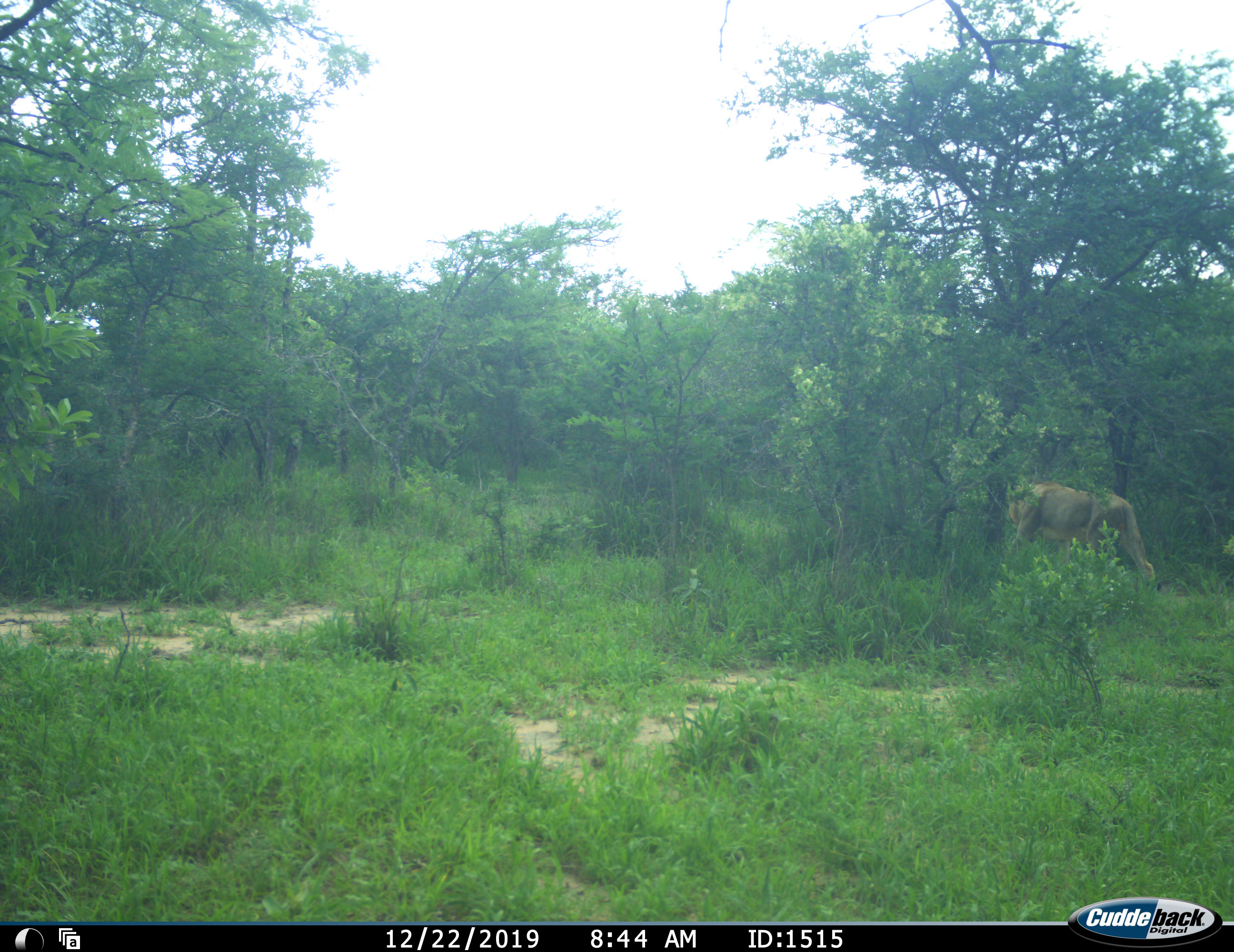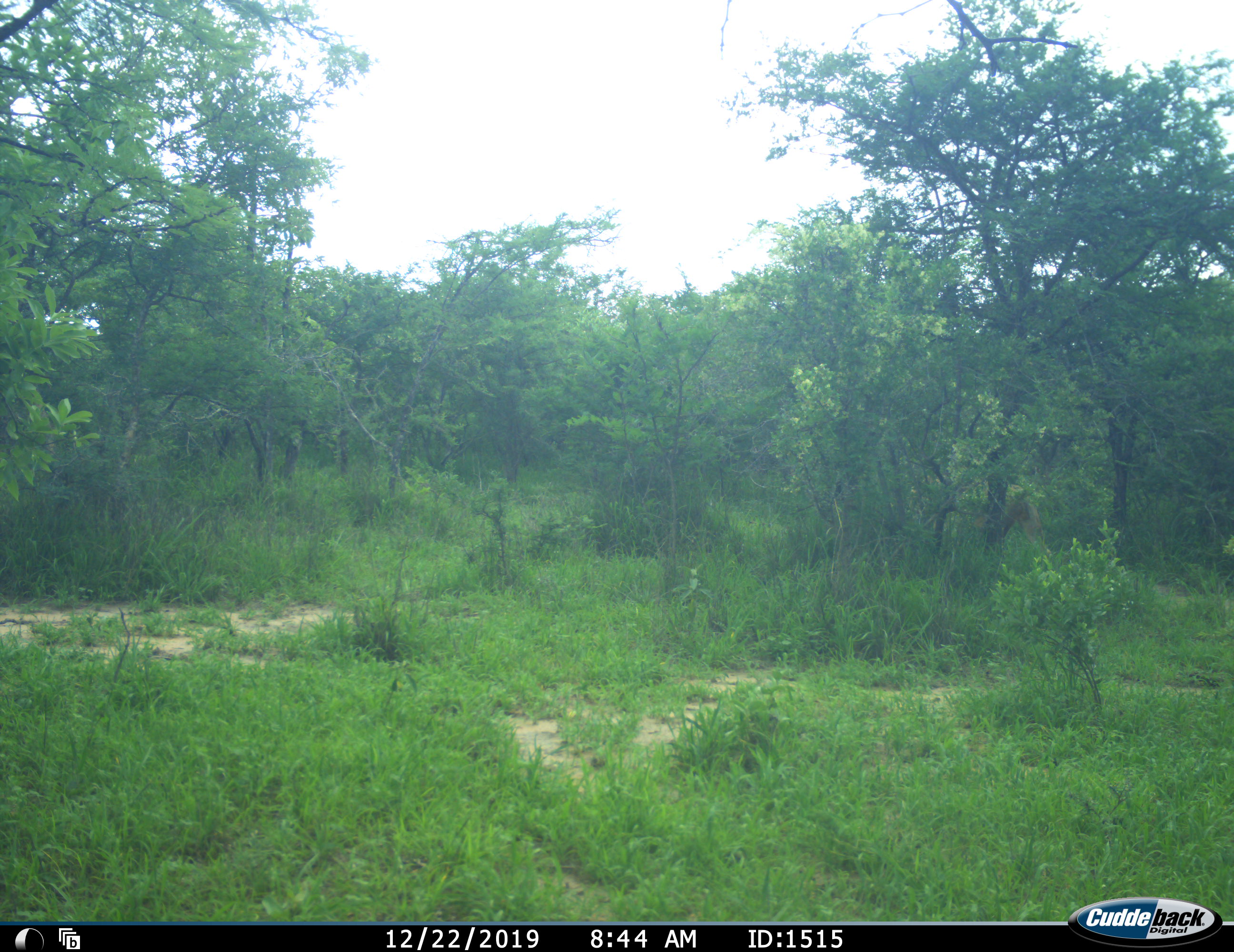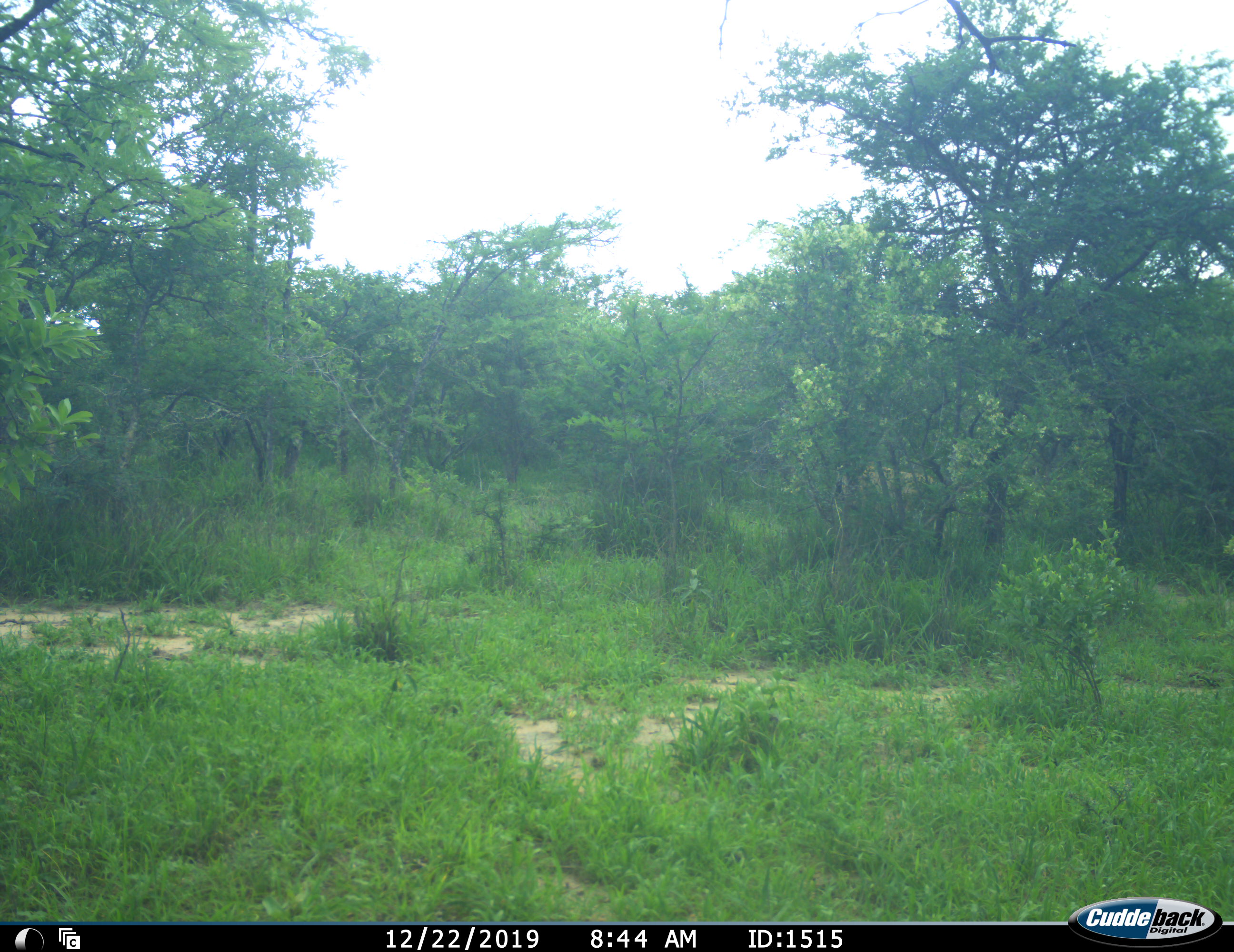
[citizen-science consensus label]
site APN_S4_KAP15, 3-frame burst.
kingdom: Animalia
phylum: Chordata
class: Mammalia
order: Carnivora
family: Felidae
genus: Panthera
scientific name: Panthera leo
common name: lion female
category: lionfemale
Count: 1.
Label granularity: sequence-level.